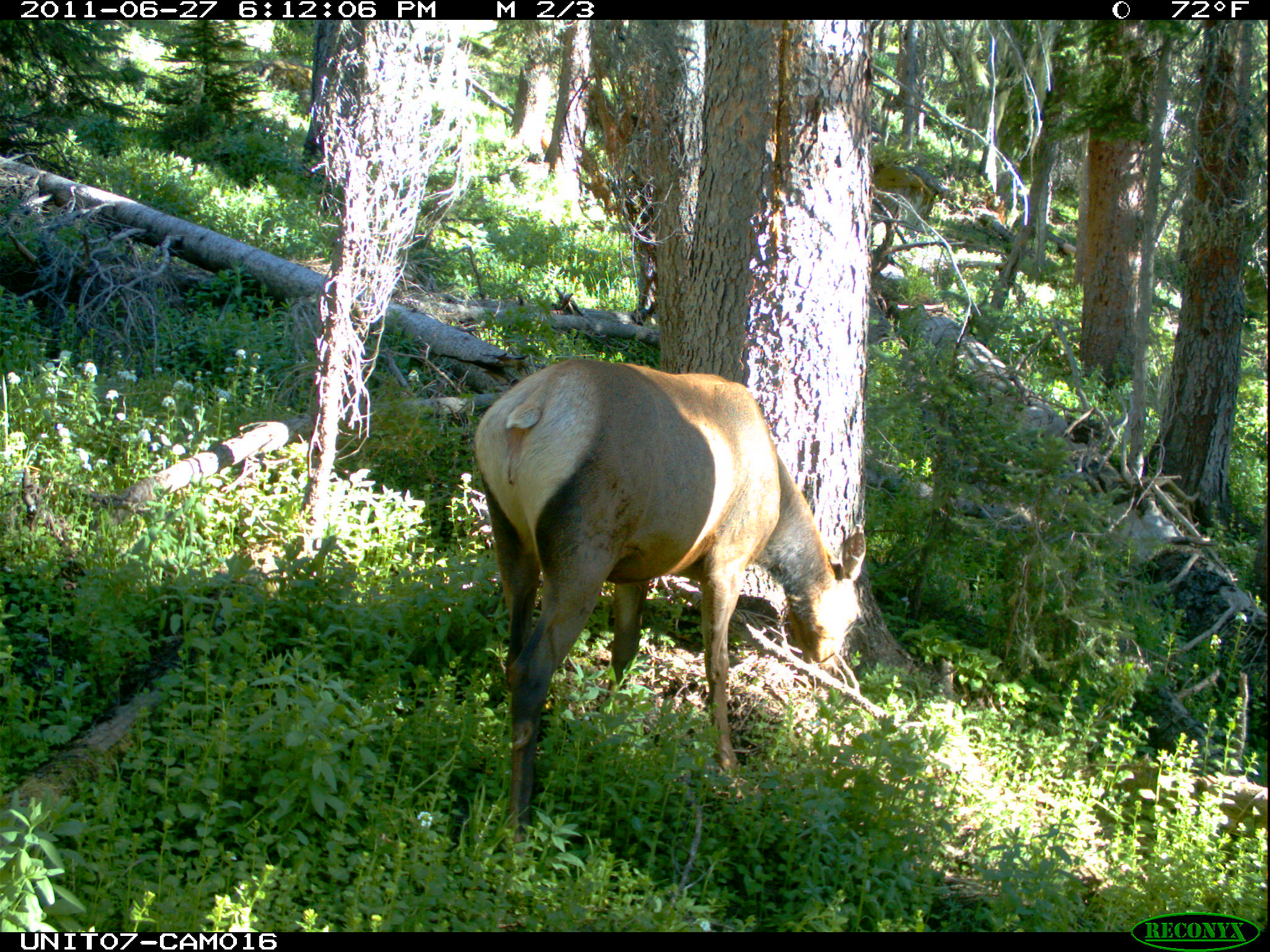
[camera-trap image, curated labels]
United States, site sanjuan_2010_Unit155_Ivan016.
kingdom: Animalia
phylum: Chordata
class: Mammalia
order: Artiodactyla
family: Cervidae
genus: Cervus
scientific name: Cervus elaphus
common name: red deer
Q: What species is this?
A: Cervus elaphus (red deer).